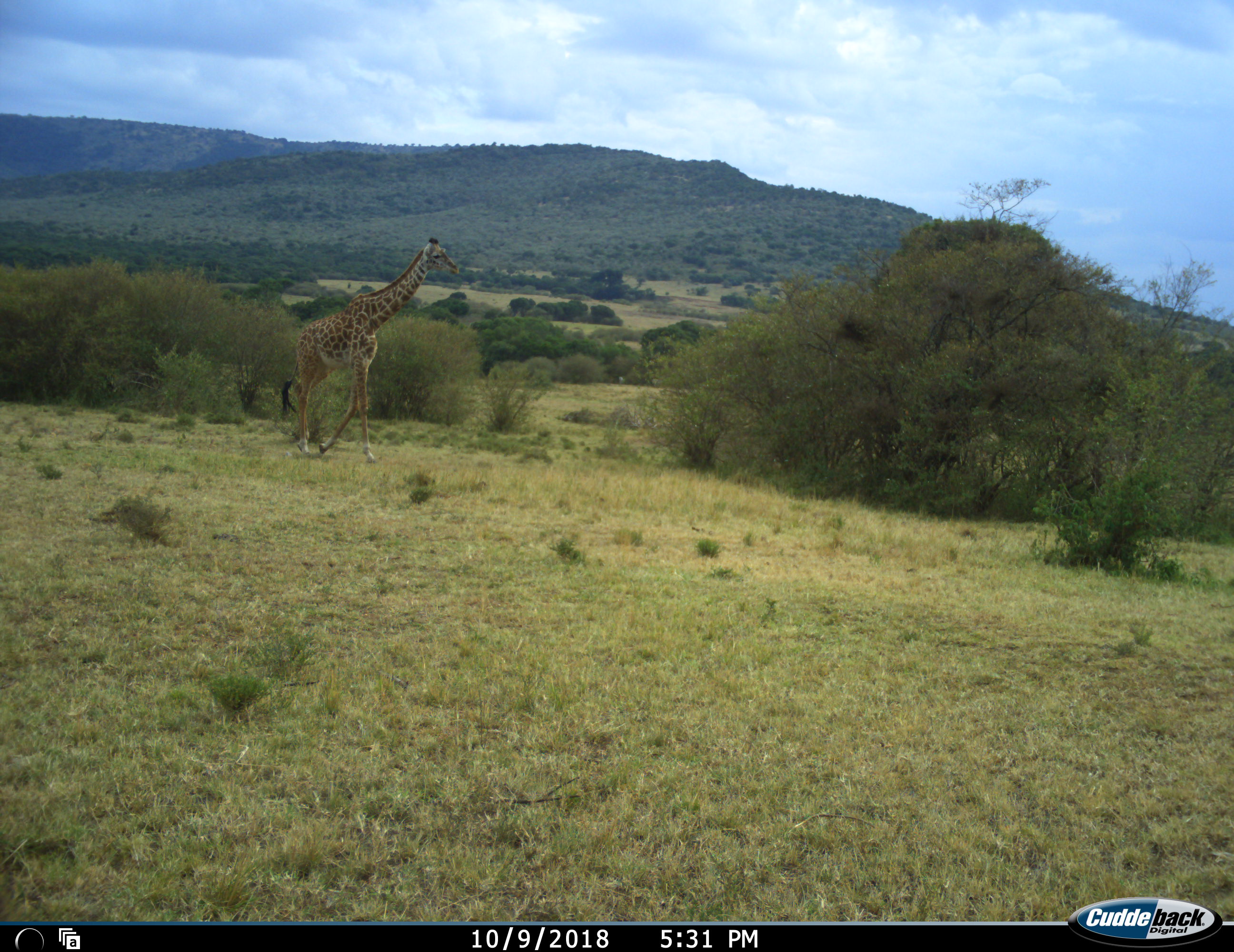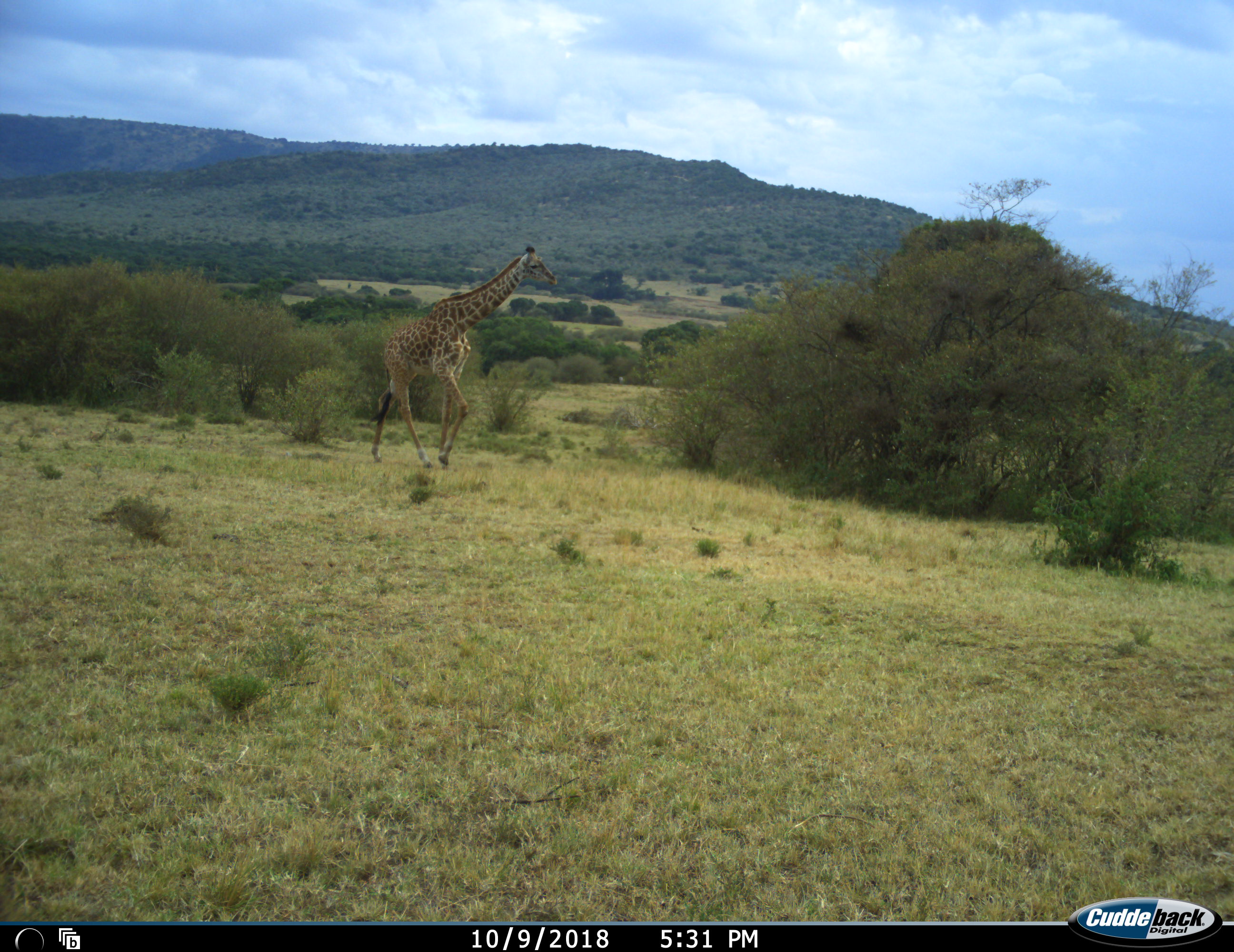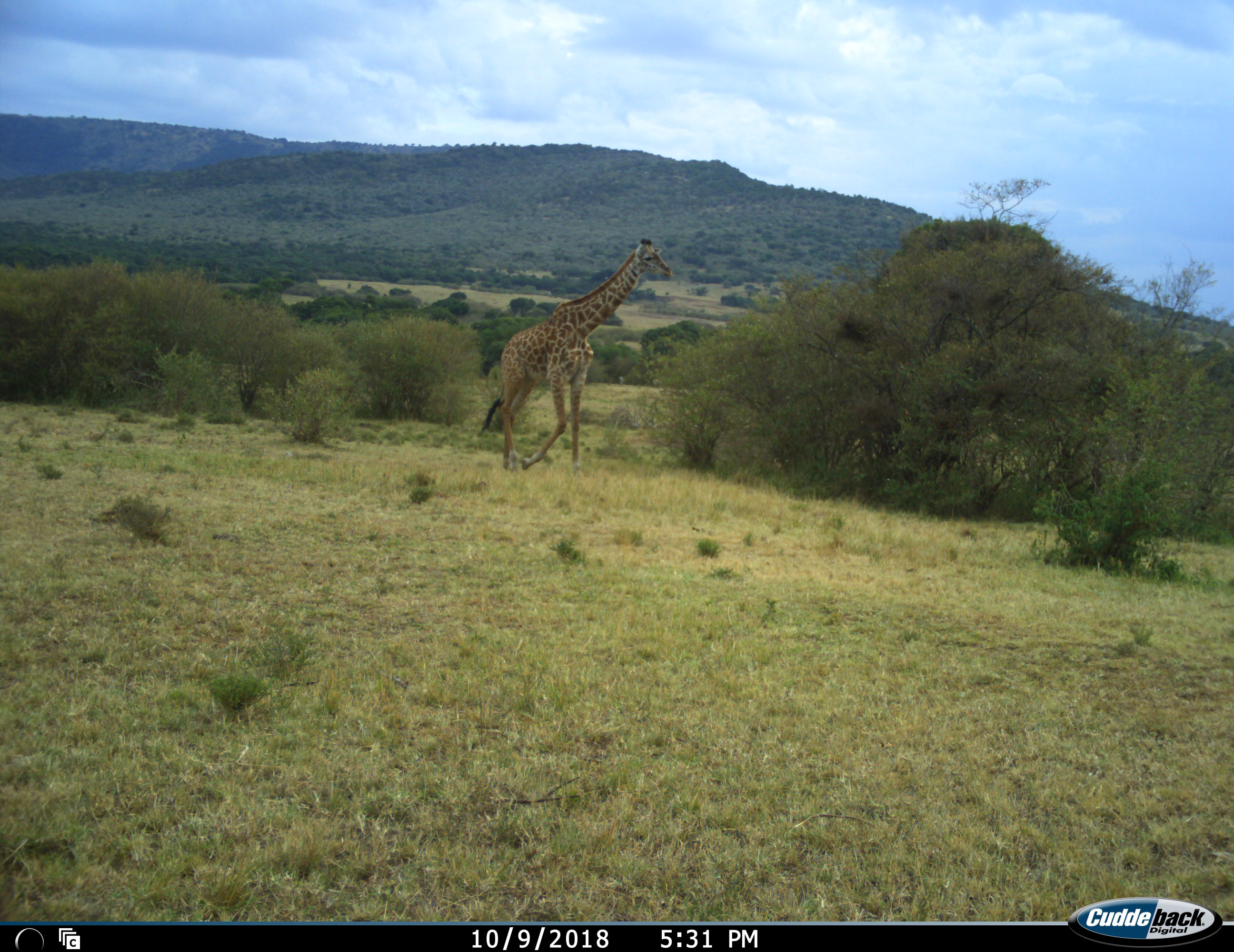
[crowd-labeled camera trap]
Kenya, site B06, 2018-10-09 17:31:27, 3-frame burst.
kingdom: Animalia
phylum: Chordata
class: Mammalia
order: Artiodactyla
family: Giraffidae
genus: Giraffa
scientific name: Giraffa camelopardalis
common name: giraffe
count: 1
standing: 0%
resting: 0%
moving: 100%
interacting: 0%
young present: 0%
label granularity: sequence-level